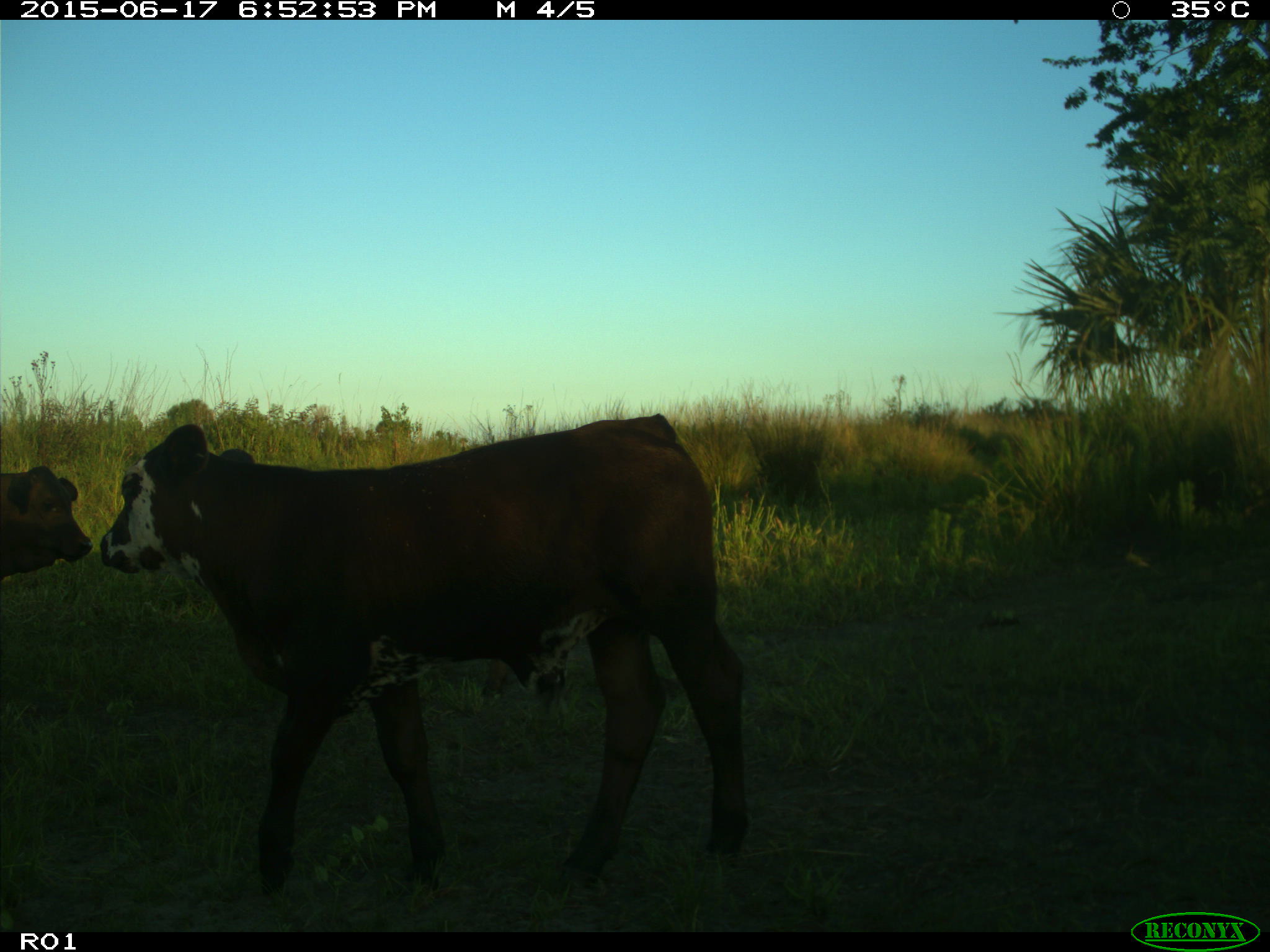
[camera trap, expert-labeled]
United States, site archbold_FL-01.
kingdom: Animalia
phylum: Chordata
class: Mammalia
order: Artiodactyla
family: Bovidae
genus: Bos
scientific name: Bos taurus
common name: domestic cow